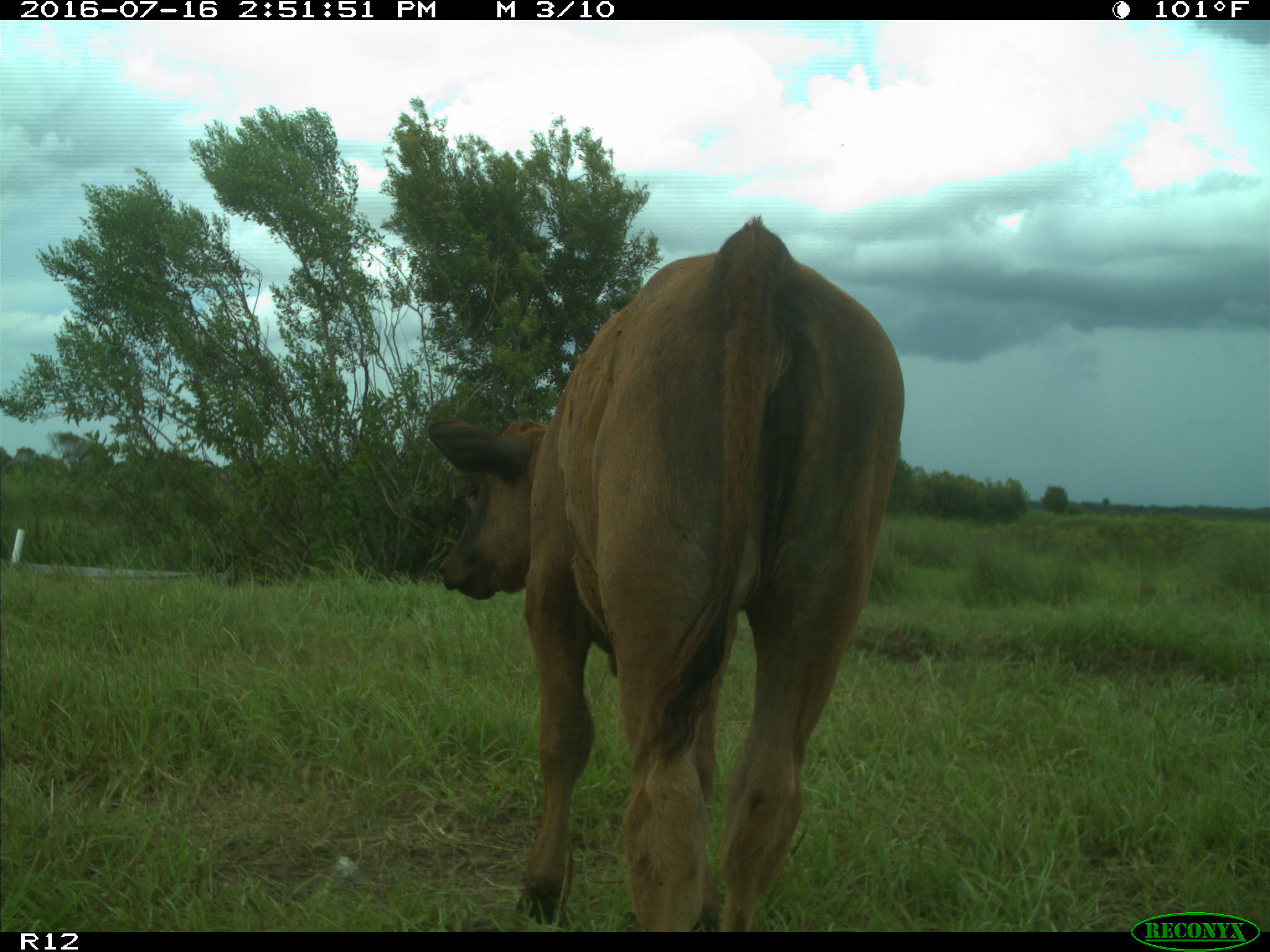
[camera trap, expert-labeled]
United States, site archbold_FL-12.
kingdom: Animalia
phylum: Chordata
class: Mammalia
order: Artiodactyla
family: Bovidae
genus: Bos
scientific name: Bos taurus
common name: domestic cow